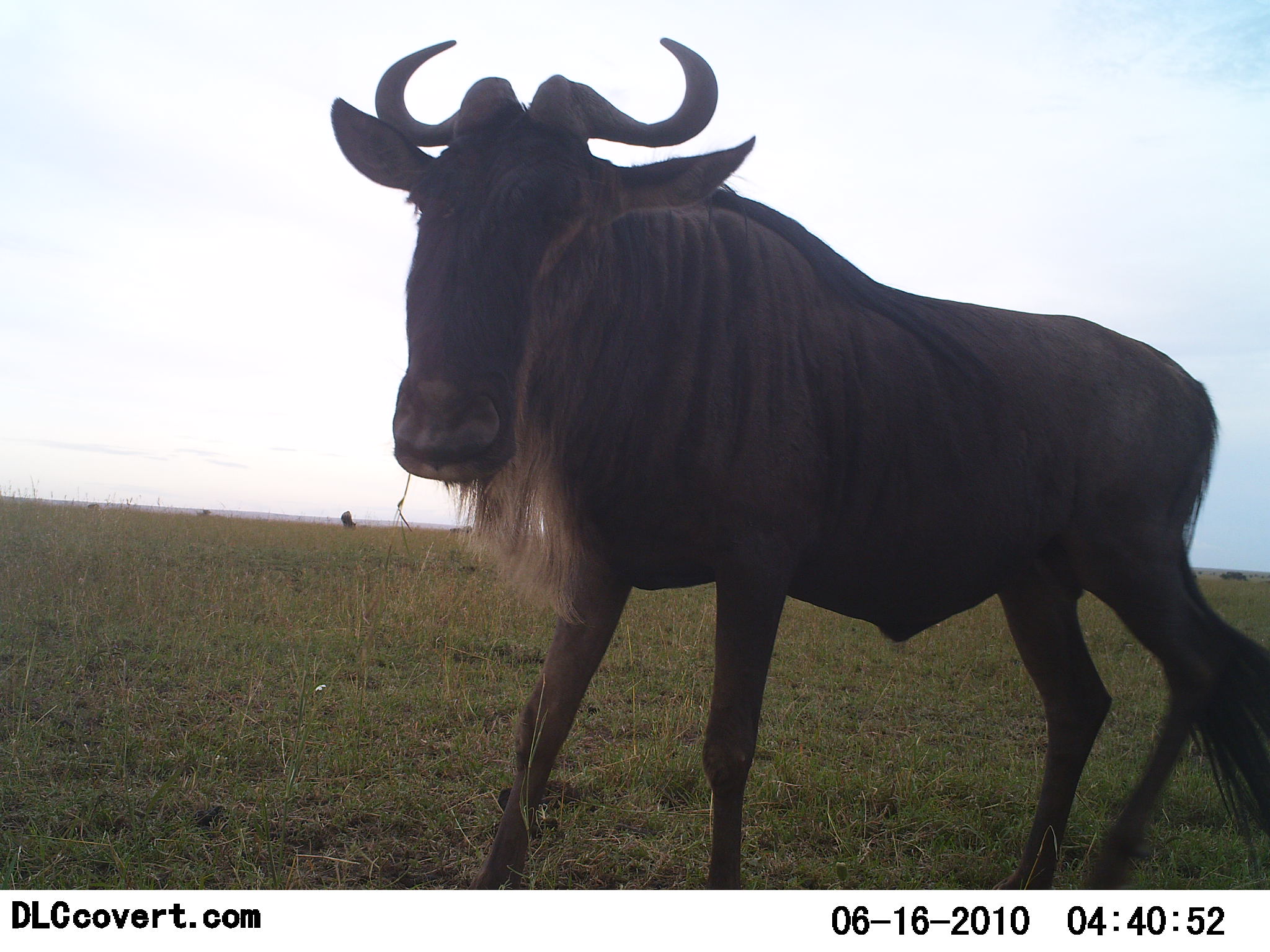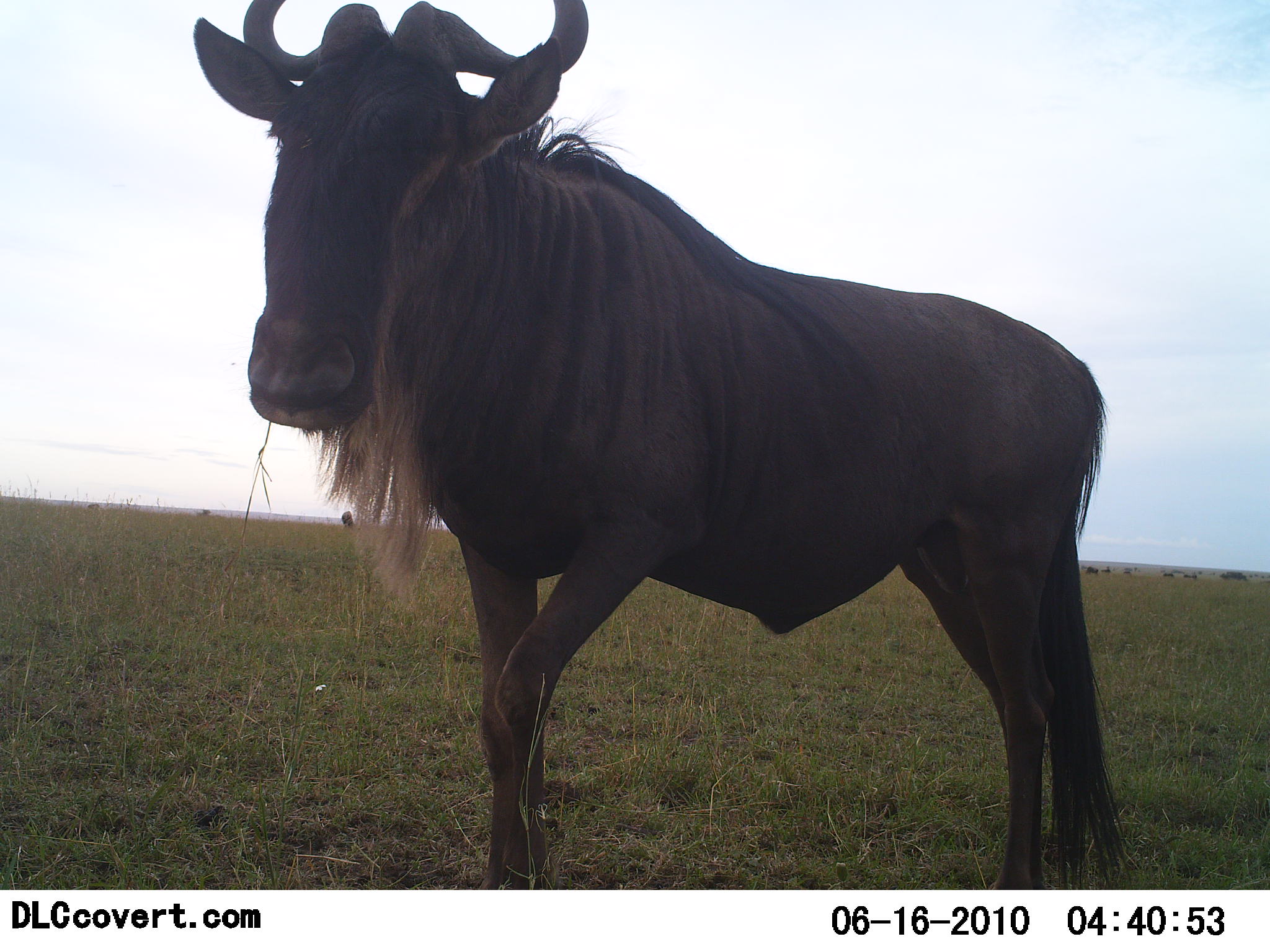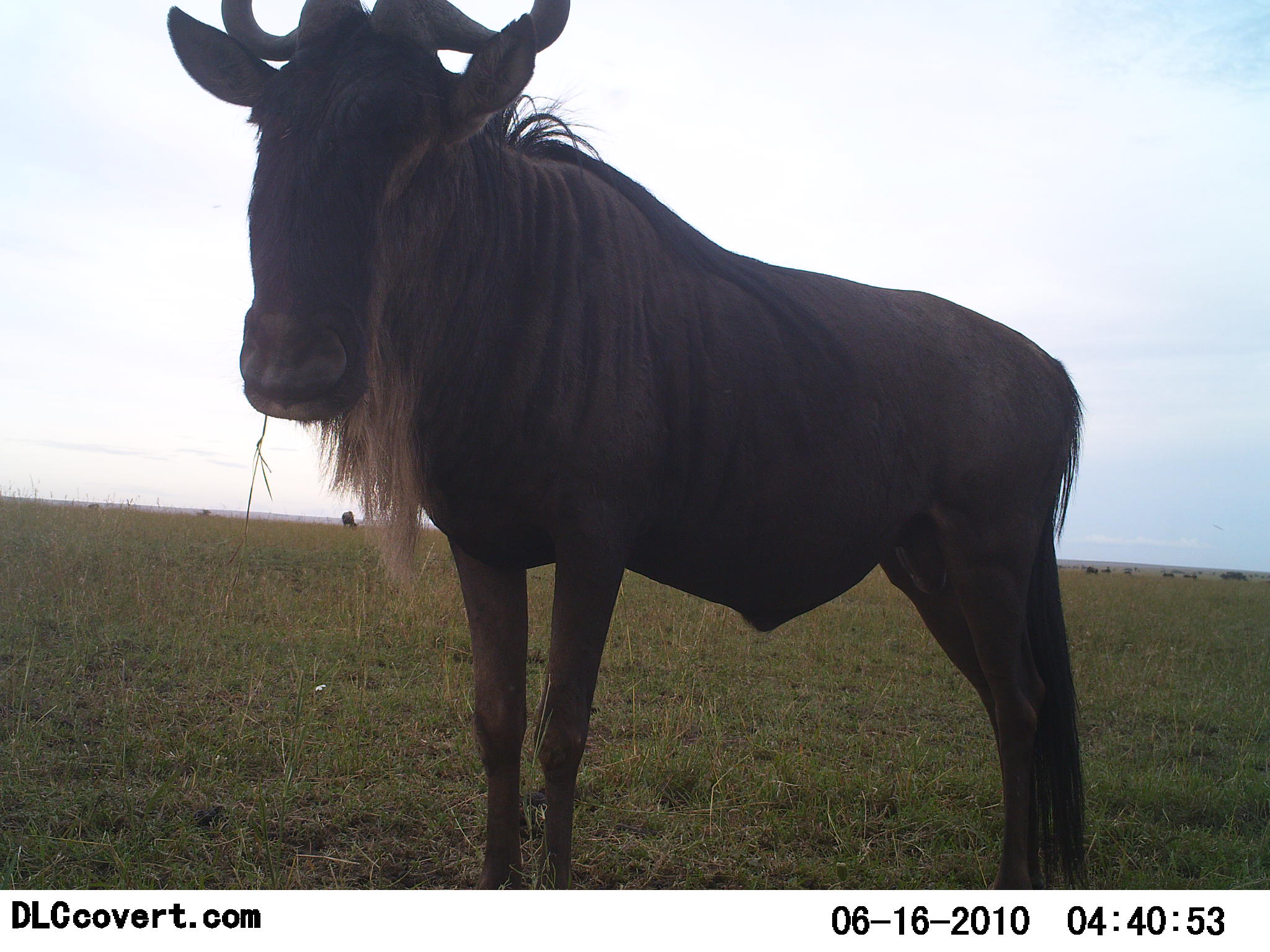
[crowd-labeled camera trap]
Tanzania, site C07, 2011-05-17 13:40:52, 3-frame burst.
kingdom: Animalia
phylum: Chordata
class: Mammalia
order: Artiodactyla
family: Bovidae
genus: Connochaetes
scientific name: Connochaetes taurinus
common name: blue wildebeest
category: wildebeest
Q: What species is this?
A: Wildebeest (blue wildebeest) (Connochaetes taurinus).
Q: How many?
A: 1.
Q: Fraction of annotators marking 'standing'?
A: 80%.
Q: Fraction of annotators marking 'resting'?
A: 10%.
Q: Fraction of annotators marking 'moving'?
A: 40%.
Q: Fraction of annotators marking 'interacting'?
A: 0%.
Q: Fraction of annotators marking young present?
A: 0%.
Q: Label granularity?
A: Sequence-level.